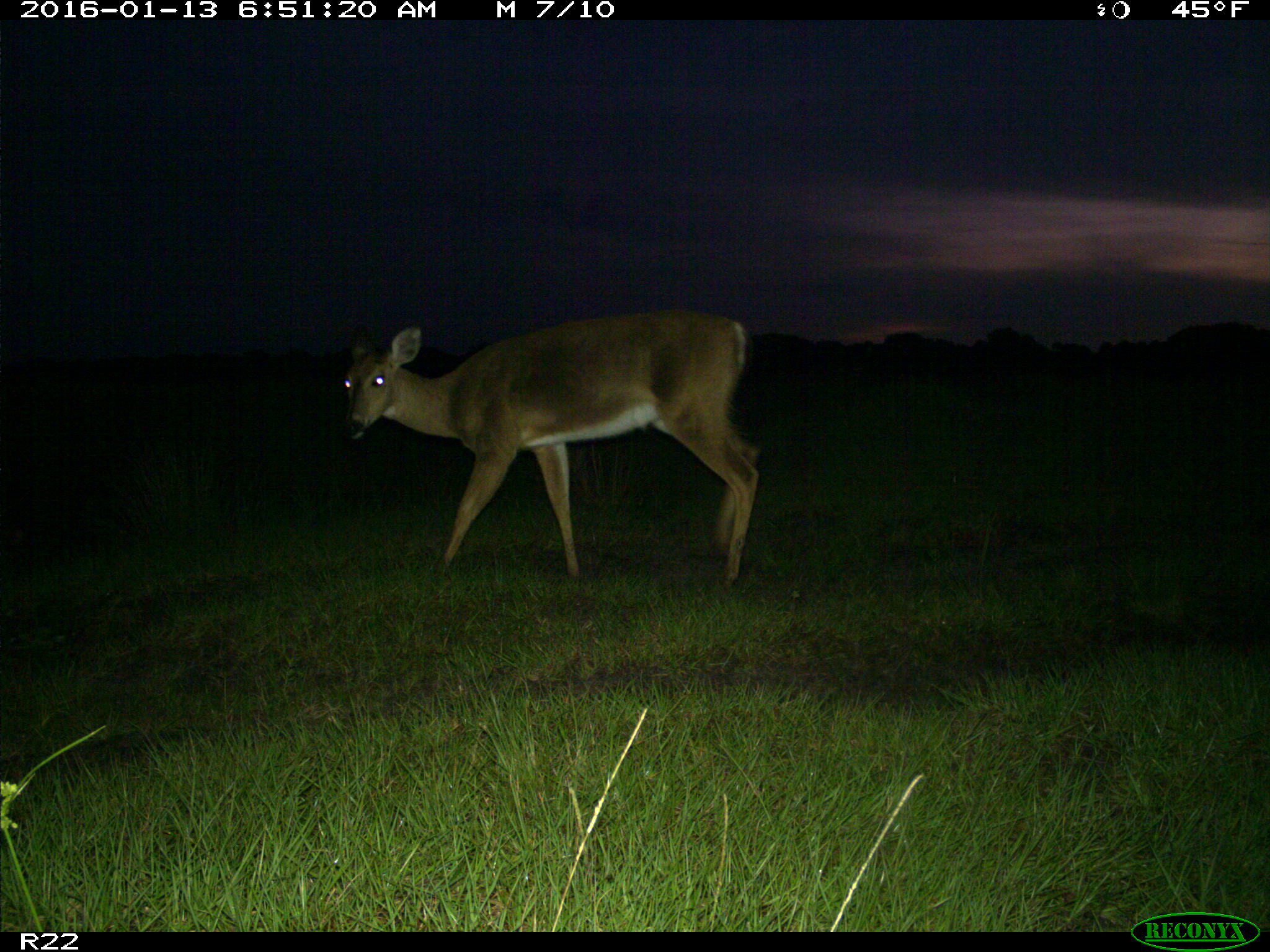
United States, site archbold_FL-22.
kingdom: Animalia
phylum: Chordata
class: Mammalia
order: Artiodactyla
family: Cervidae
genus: Odocoileus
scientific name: Odocoileus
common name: deer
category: unidentified deer